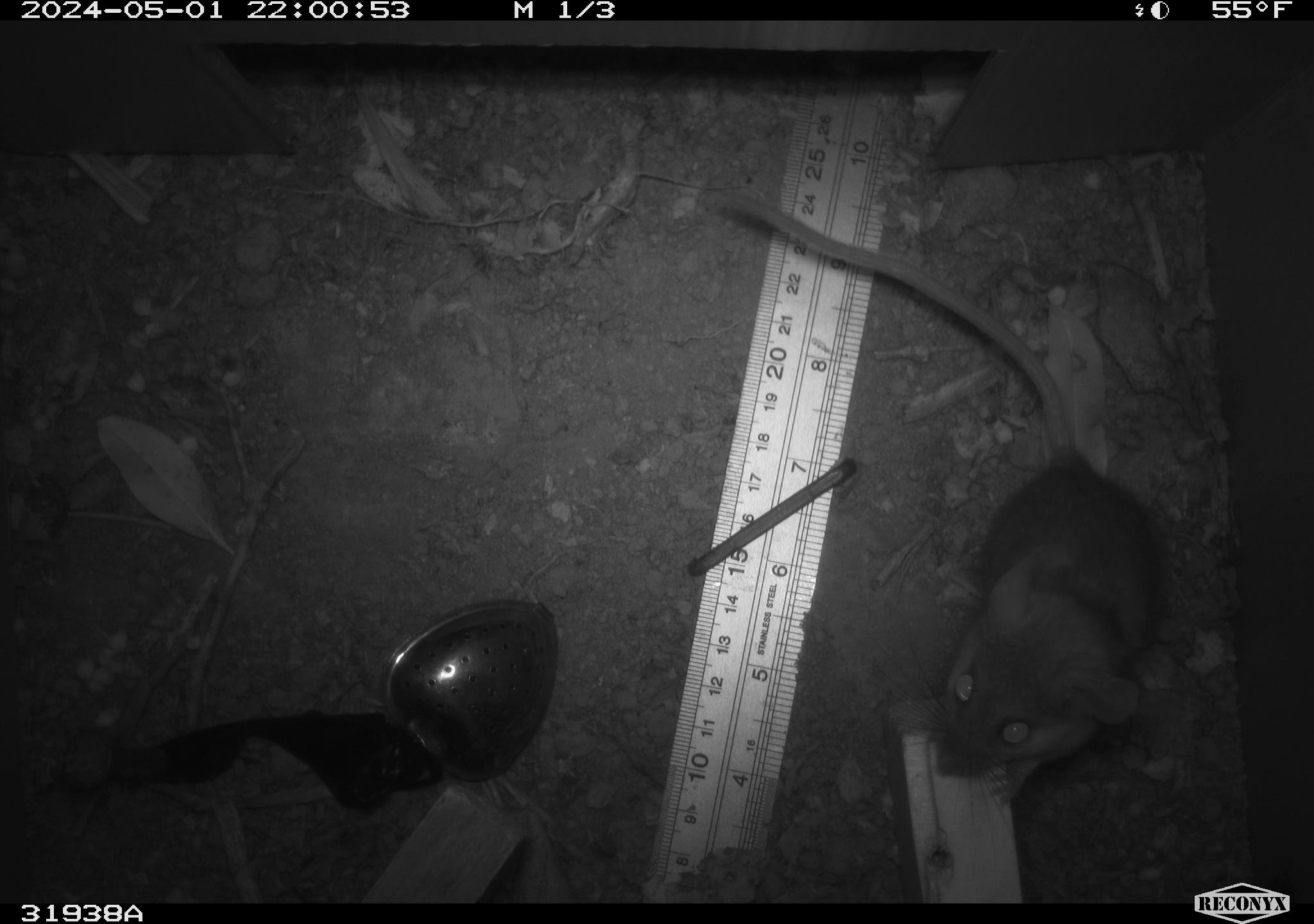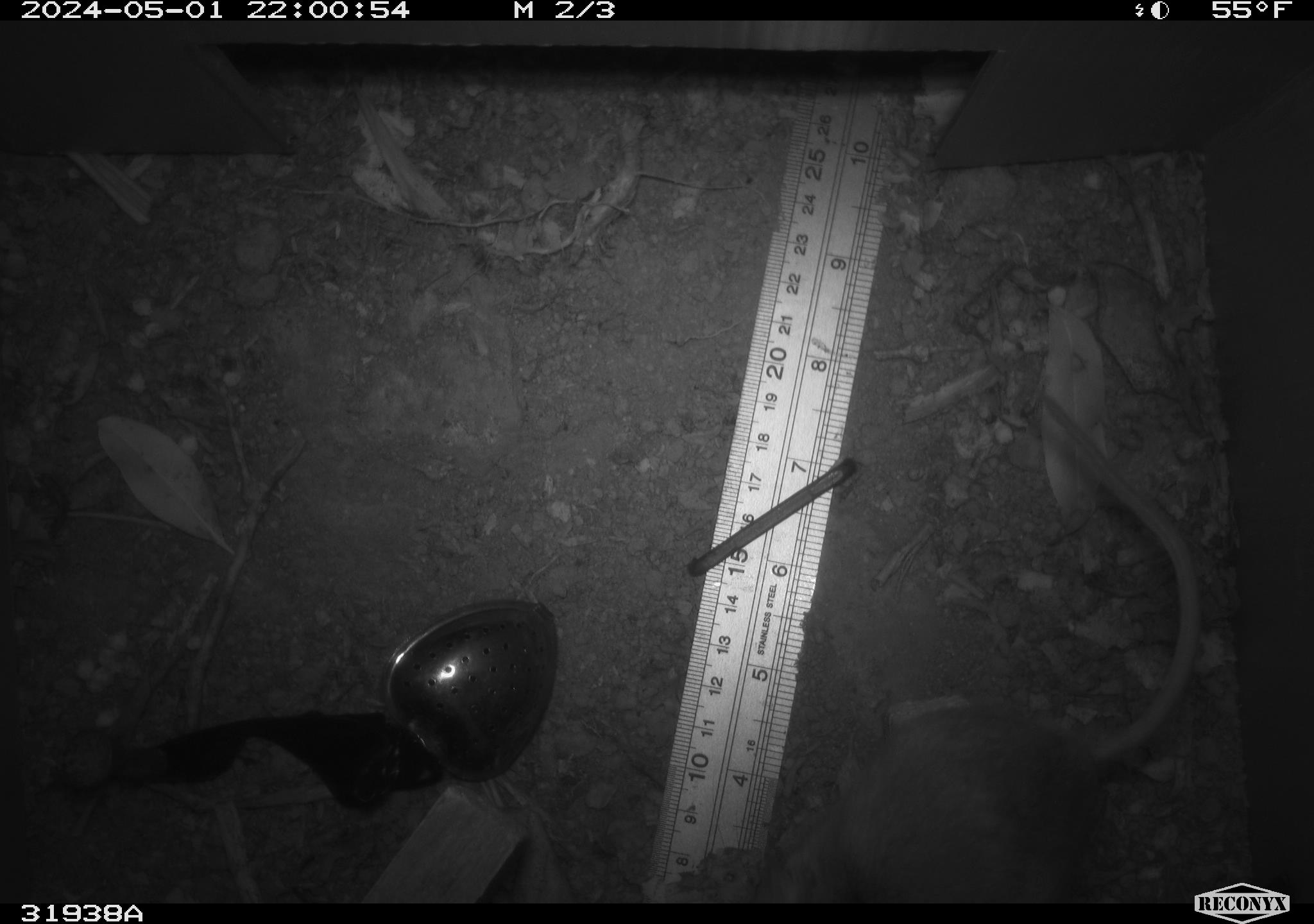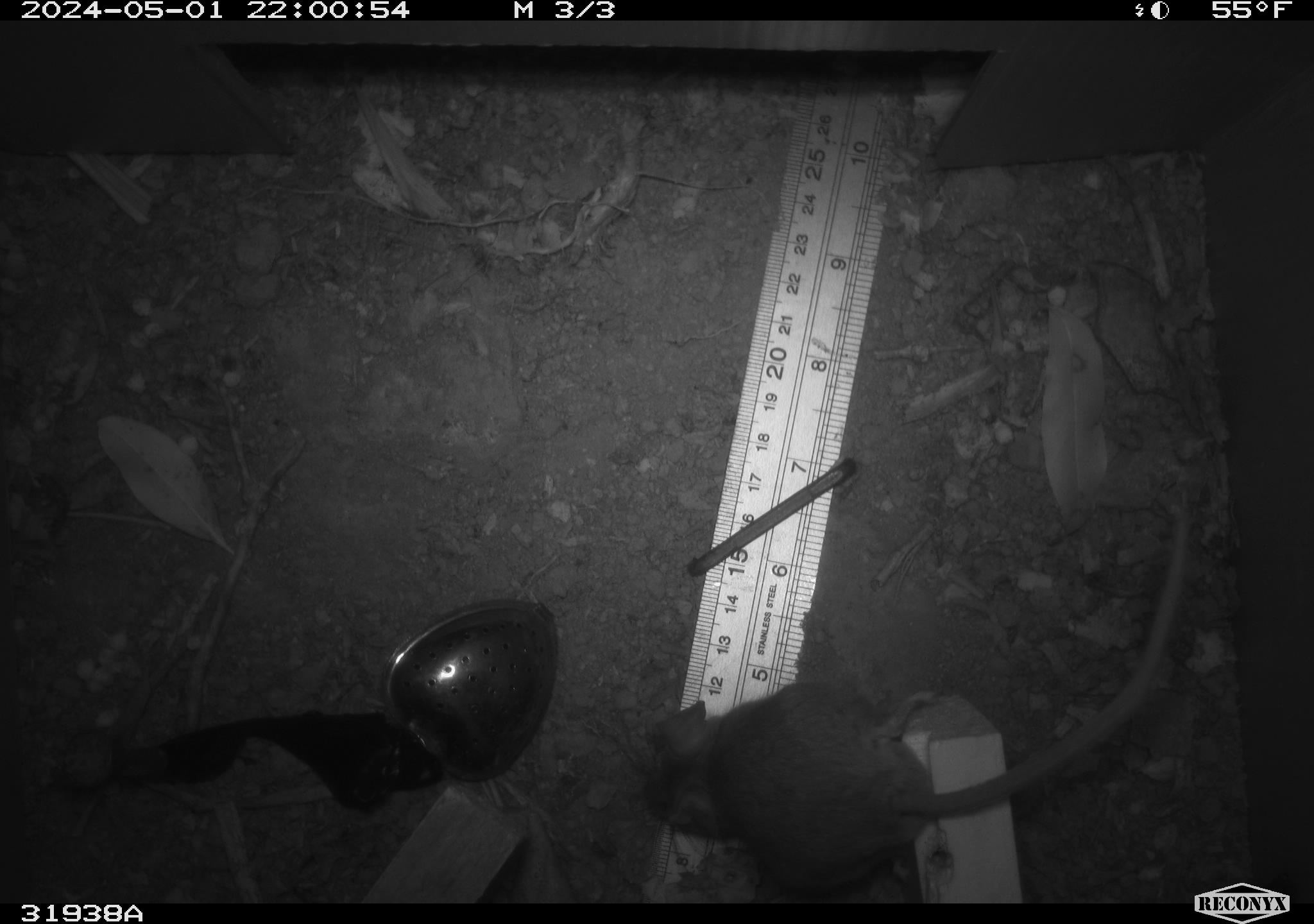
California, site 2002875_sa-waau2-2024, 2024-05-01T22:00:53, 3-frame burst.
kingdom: Animalia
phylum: Chordata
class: Mammalia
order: Rodentia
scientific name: Rodentia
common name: mouse species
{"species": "mouse species (Rodentia)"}